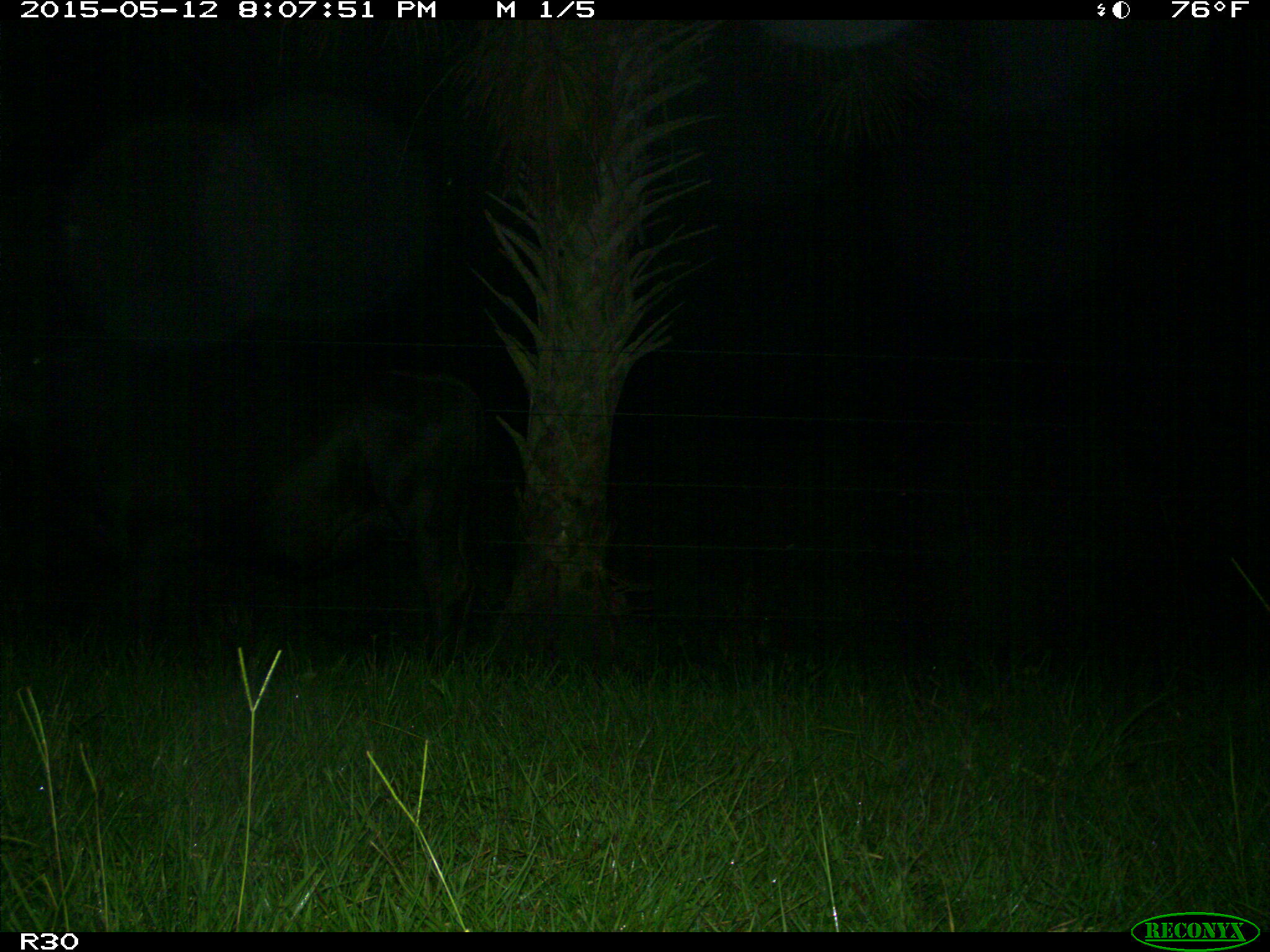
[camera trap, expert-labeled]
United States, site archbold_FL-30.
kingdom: Animalia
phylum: Chordata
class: Mammalia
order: Artiodactyla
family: Bovidae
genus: Bos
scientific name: Bos taurus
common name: domestic cow